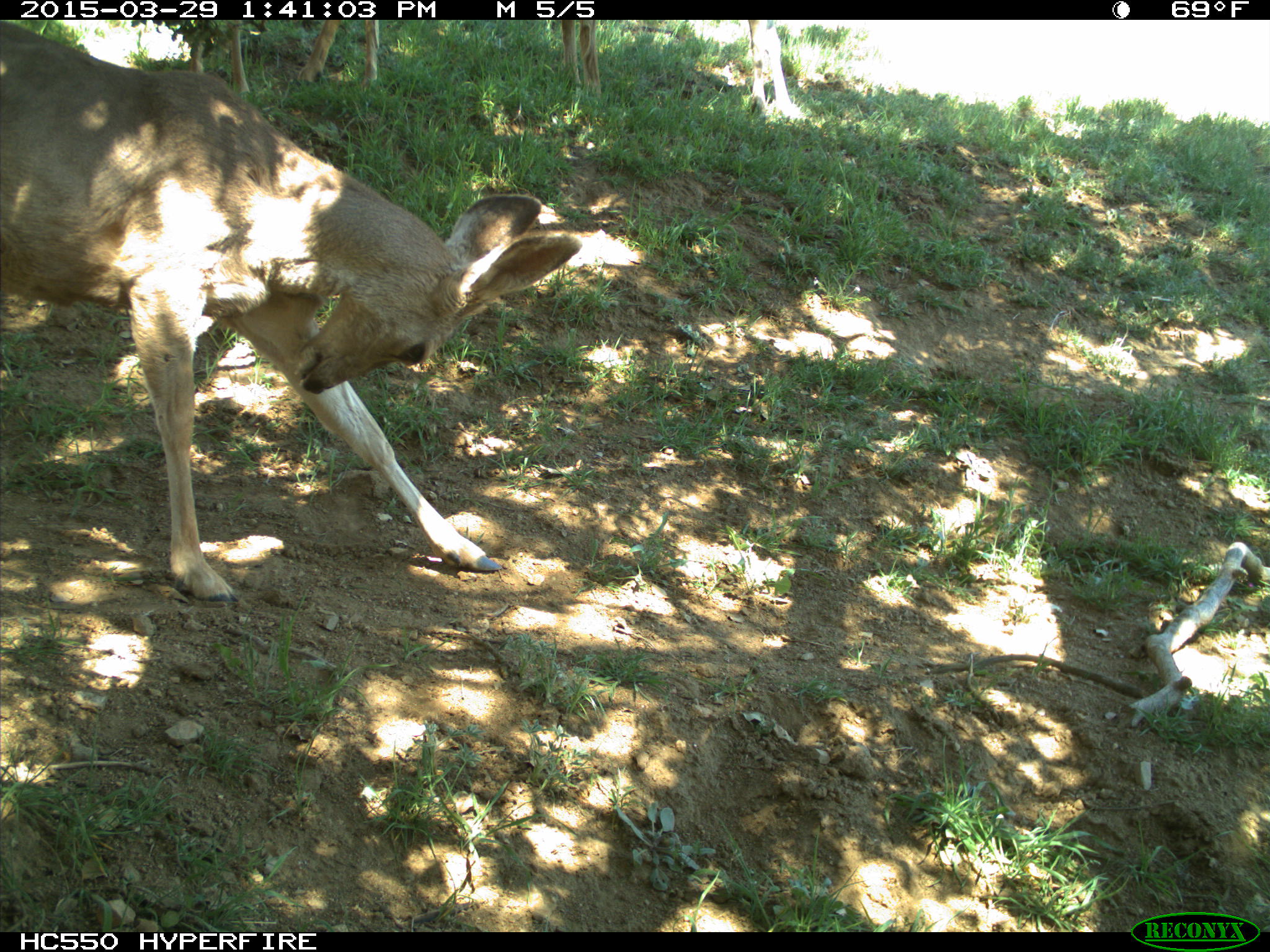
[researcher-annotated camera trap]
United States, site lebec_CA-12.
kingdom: Animalia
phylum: Chordata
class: Mammalia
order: Artiodactyla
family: Cervidae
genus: Odocoileus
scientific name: Odocoileus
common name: deer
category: unidentified deer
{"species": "unidentified deer (deer) (Odocoileus)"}